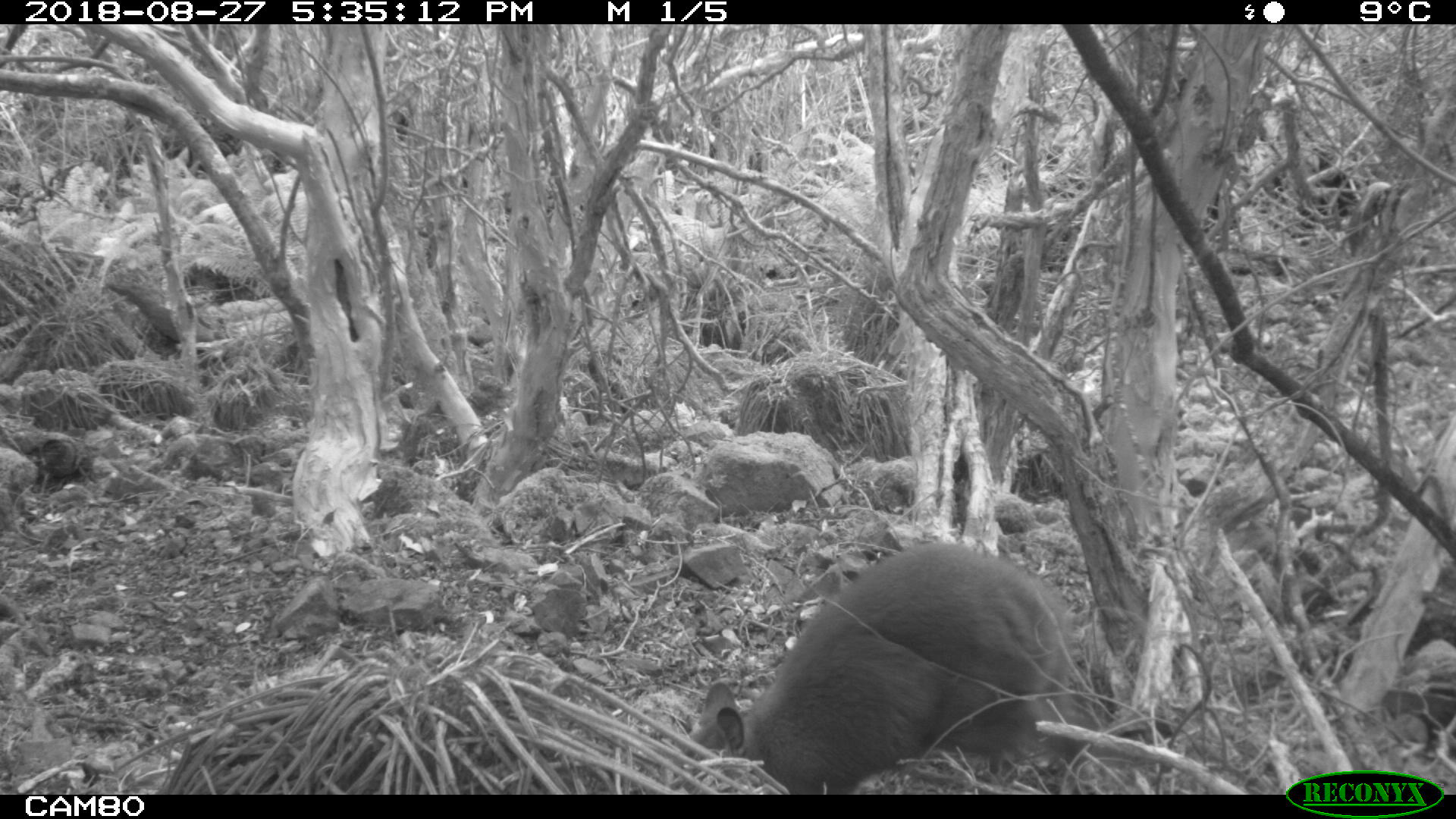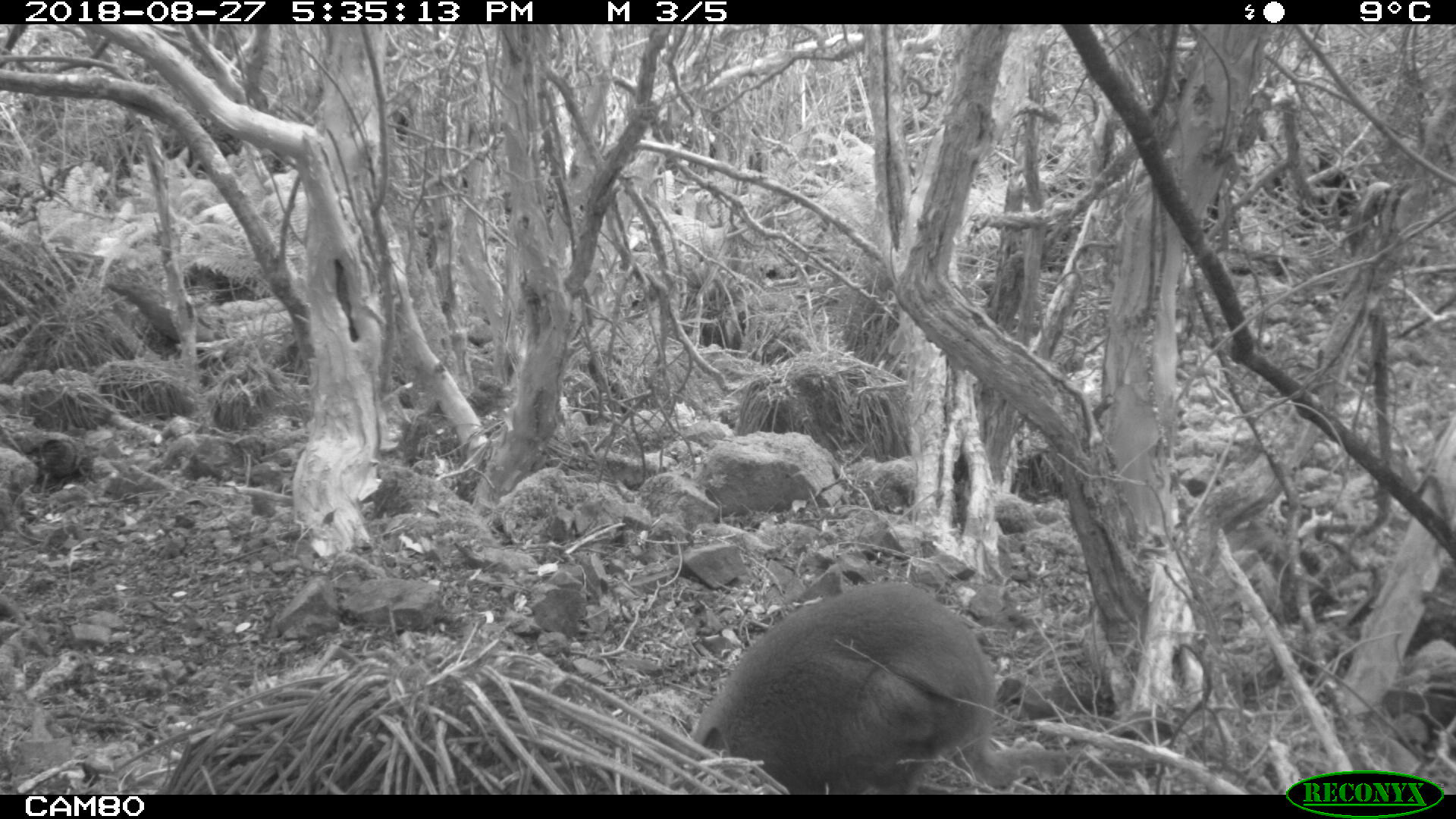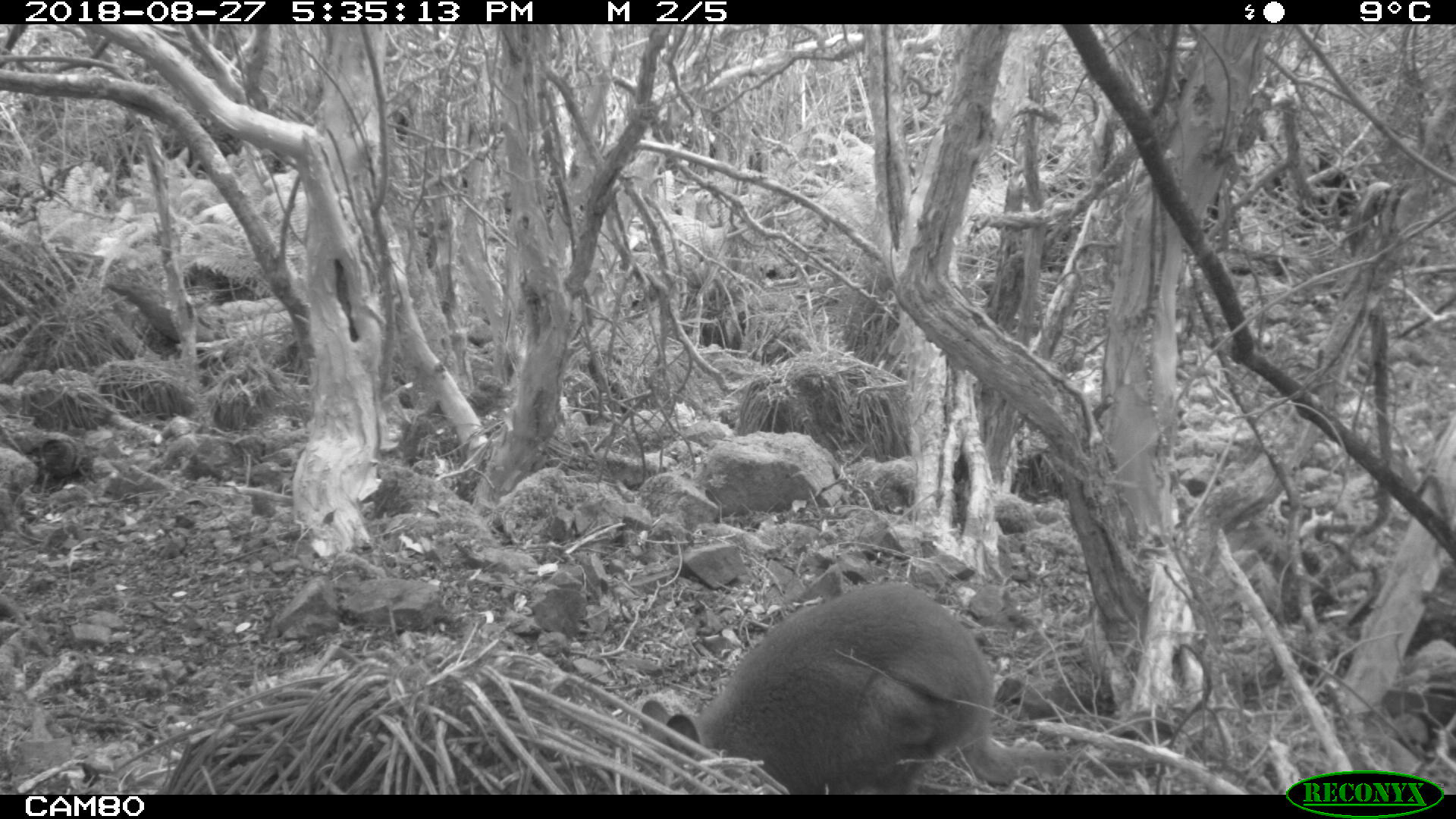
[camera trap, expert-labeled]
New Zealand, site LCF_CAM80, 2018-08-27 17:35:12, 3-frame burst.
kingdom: Animalia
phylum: Chordata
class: Mammalia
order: Diprotodontia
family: Macropodidae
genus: Notamacropus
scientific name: Notamacropus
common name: wallaby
Wallaby (Notamacropus).